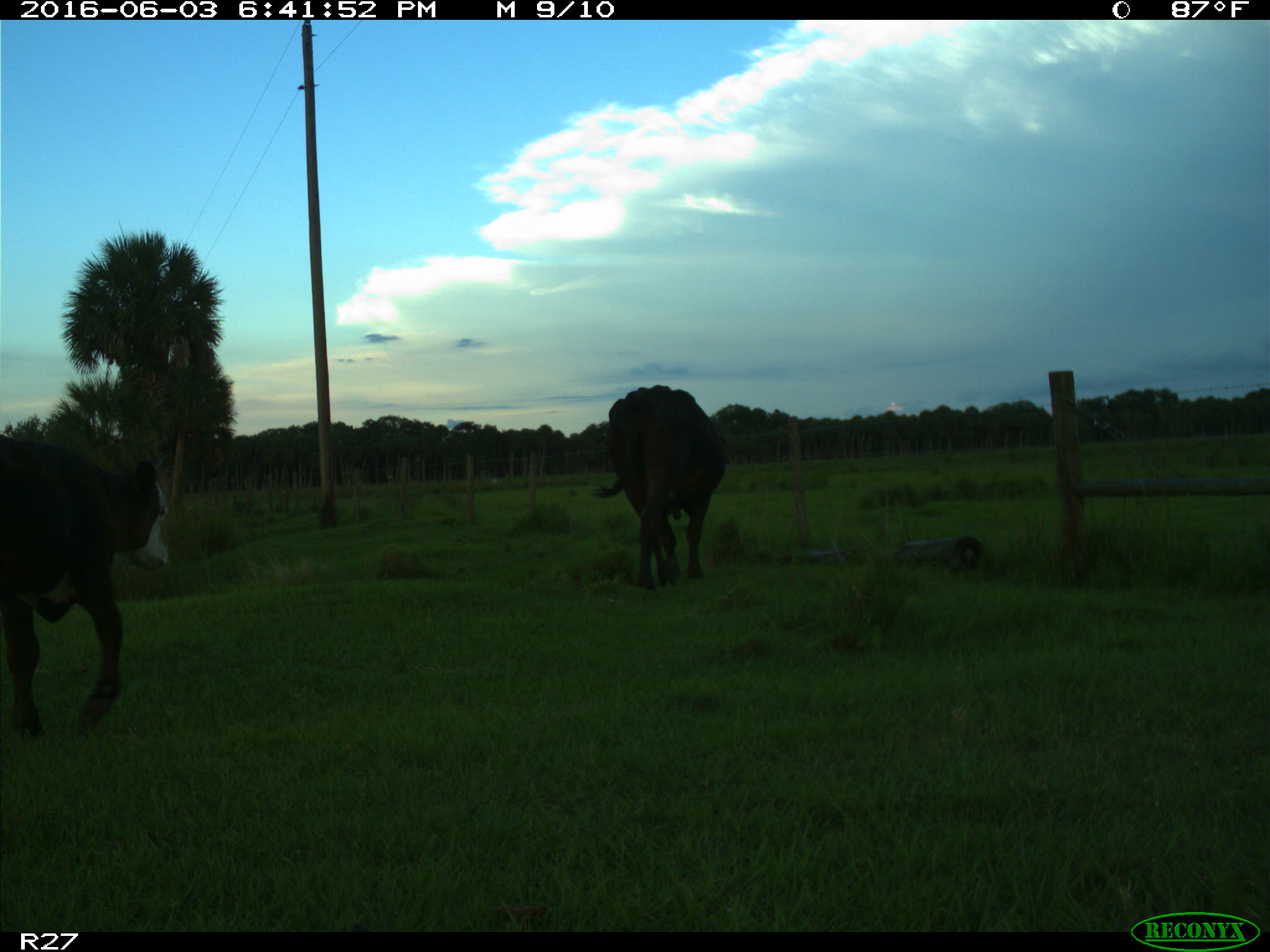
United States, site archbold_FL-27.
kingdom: Animalia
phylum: Chordata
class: Mammalia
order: Artiodactyla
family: Bovidae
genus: Bos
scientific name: Bos taurus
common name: domestic cow